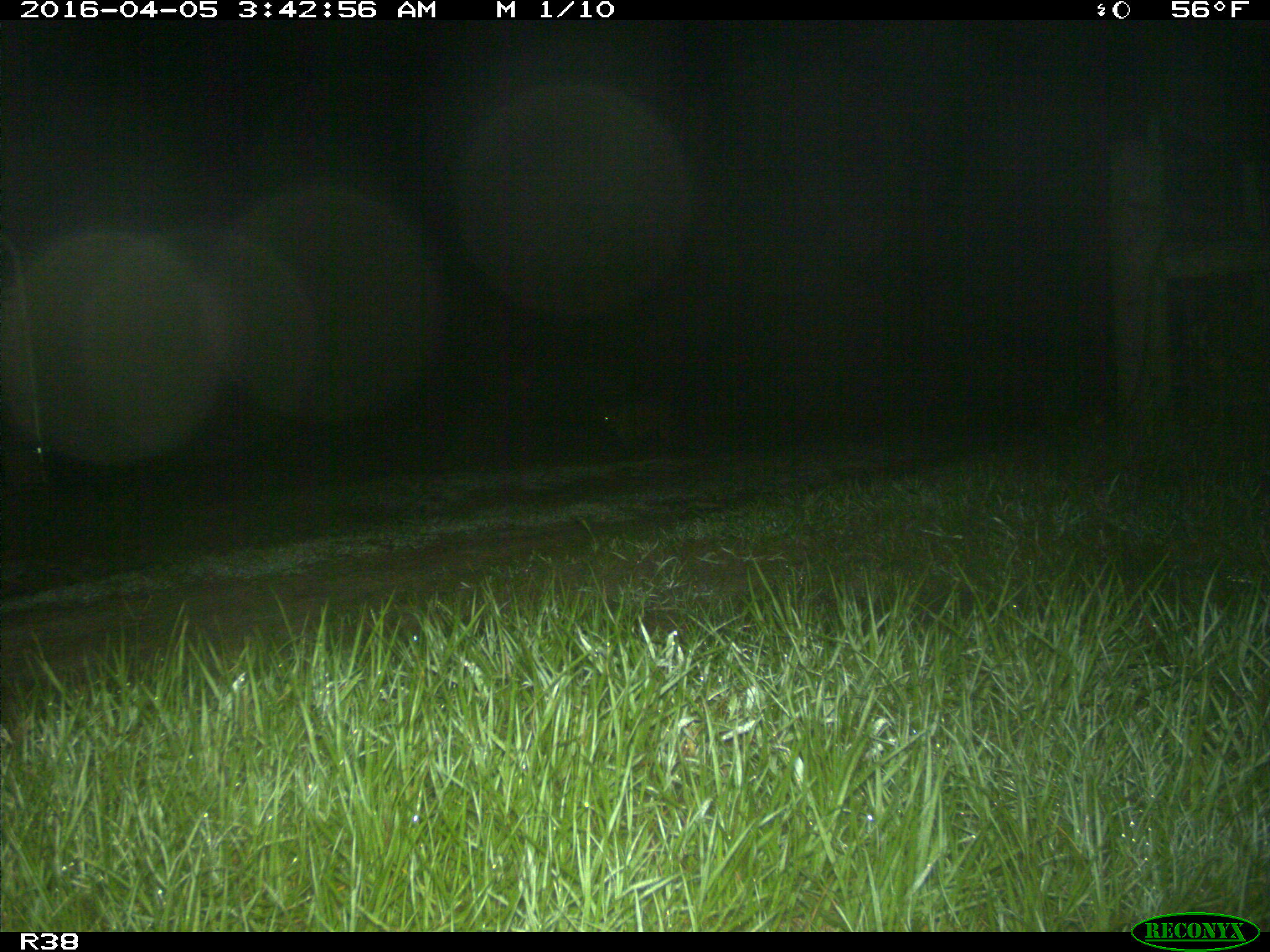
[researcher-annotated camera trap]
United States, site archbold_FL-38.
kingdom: Animalia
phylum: Chordata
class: Mammalia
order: Carnivora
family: Felidae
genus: Lynx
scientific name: Lynx rufus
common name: bobcat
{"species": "Lynx rufus (bobcat)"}